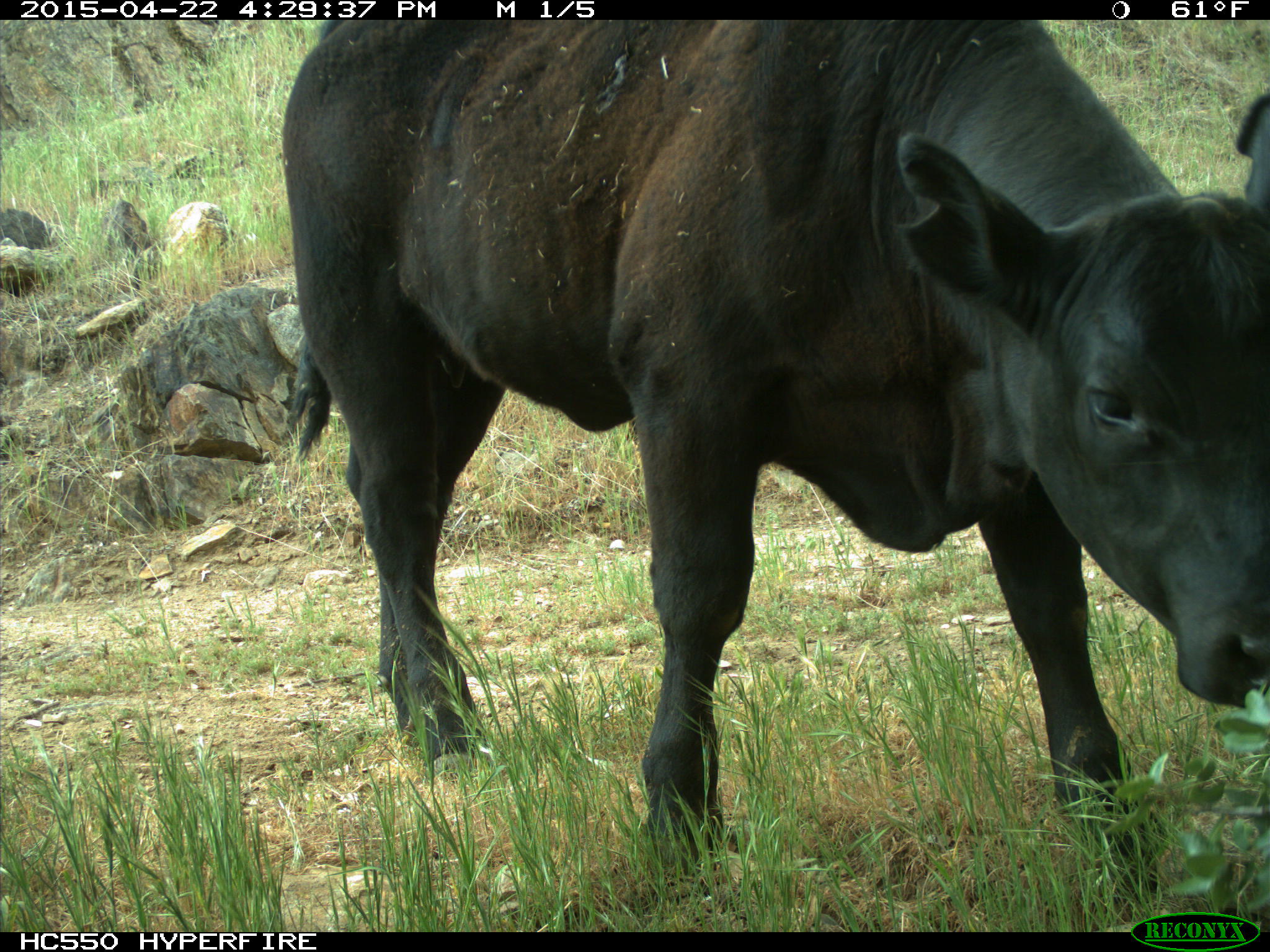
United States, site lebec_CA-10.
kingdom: Animalia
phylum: Chordata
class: Mammalia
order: Artiodactyla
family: Bovidae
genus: Bos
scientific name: Bos taurus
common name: domestic cow